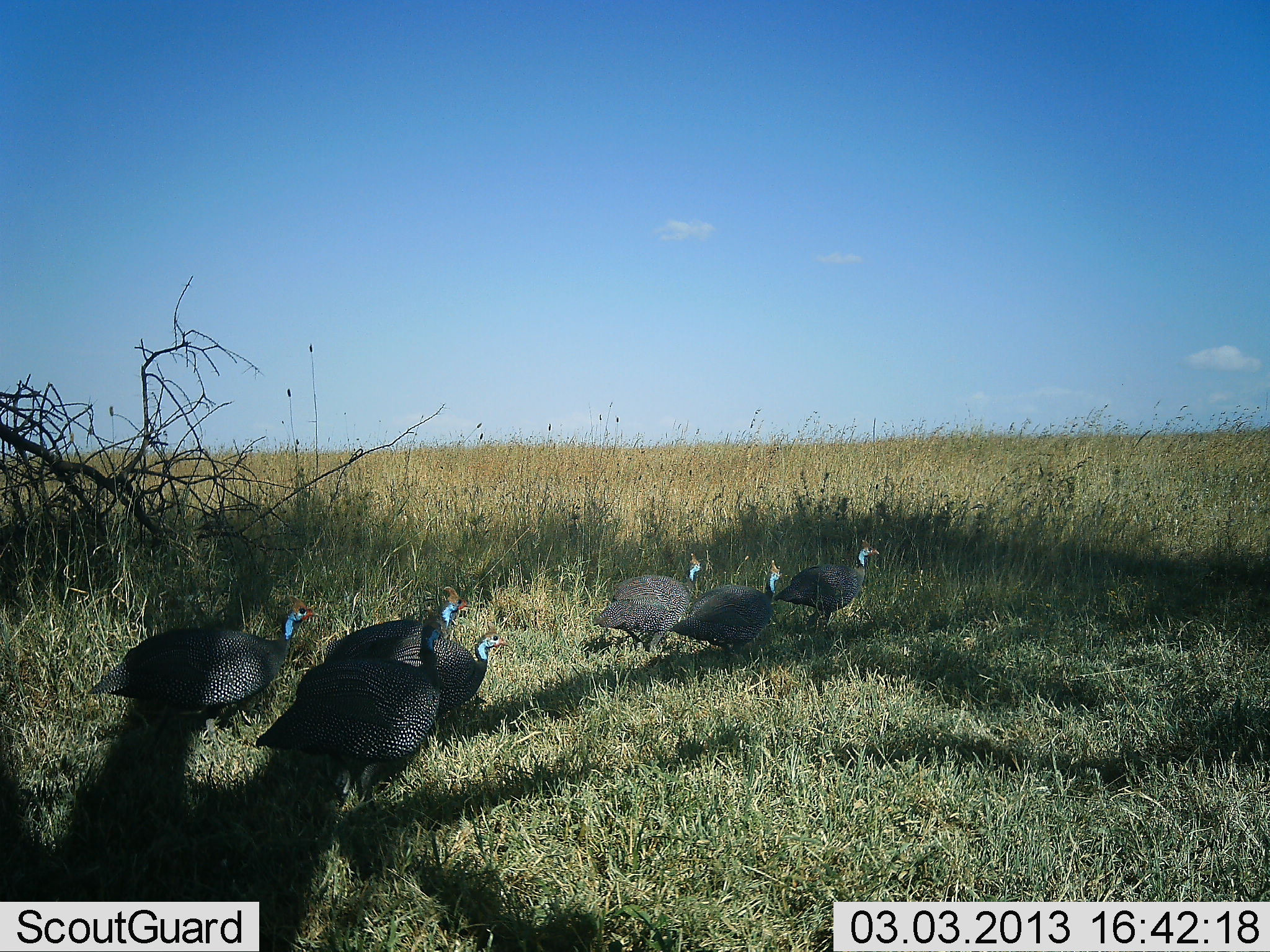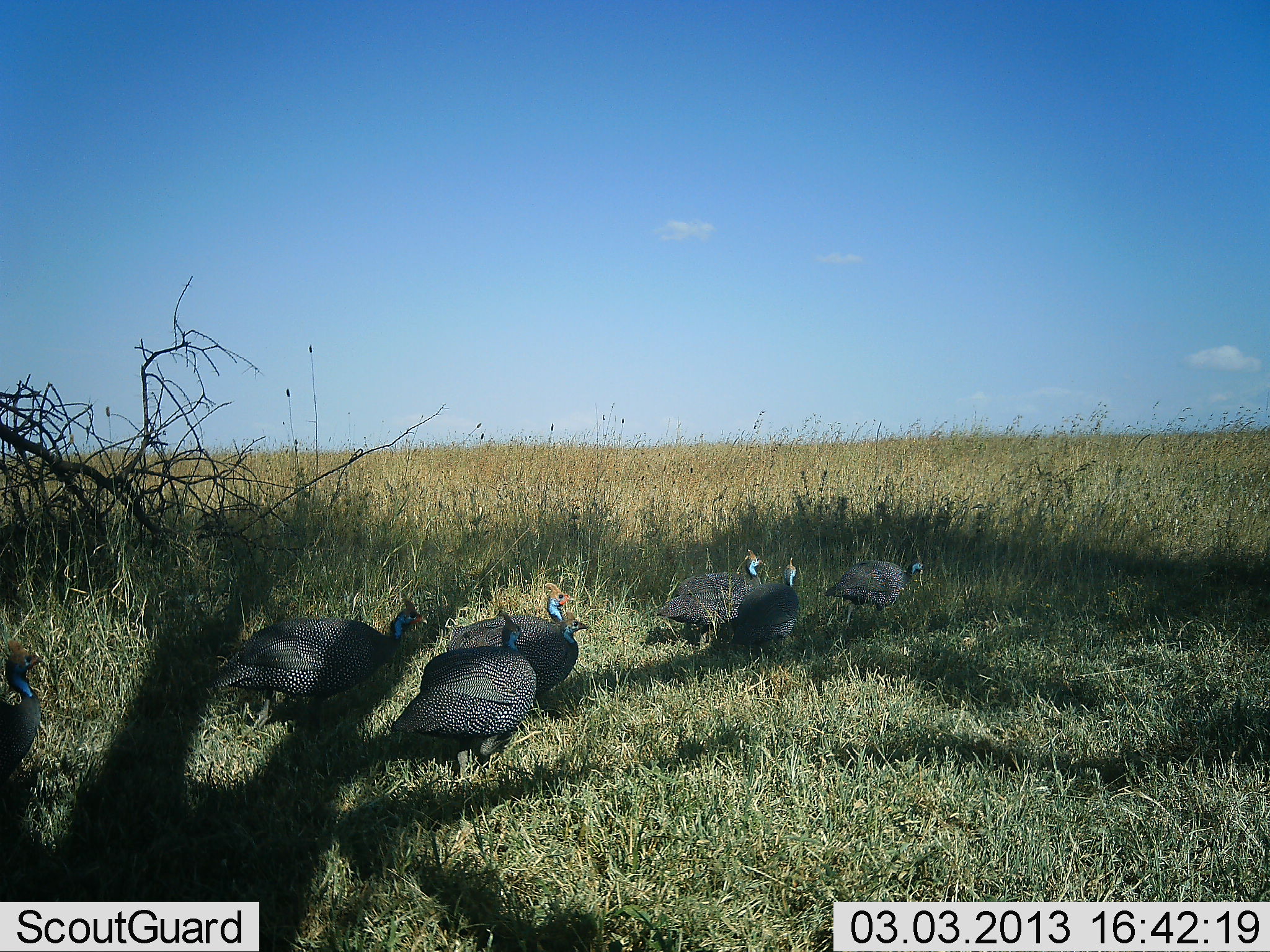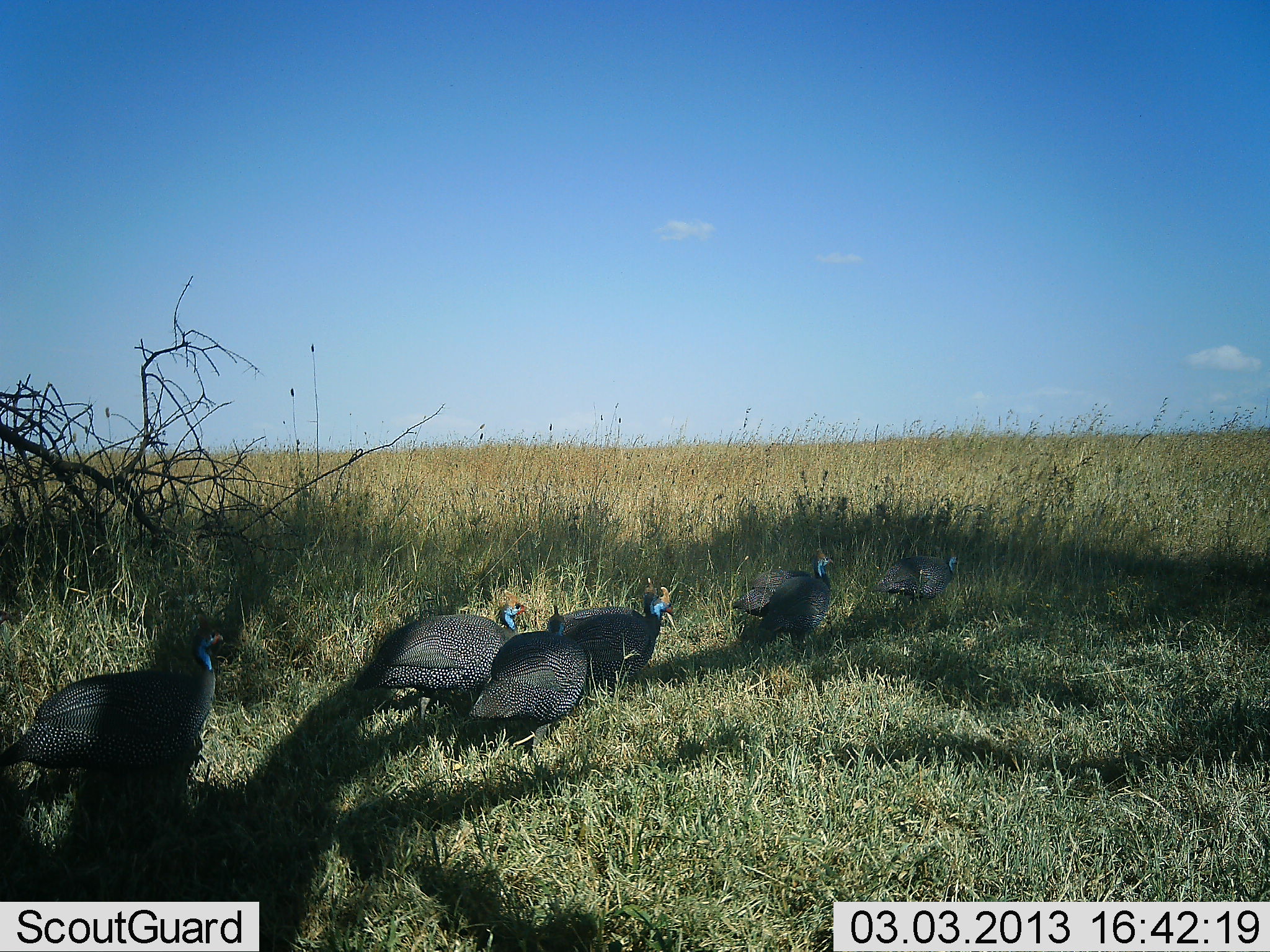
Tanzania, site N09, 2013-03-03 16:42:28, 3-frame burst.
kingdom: Animalia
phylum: Chordata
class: Aves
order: Galliformes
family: Numididae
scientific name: Numididae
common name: guinea fowl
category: guineafowl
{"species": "guineafowl (guinea fowl) (Numididae)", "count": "8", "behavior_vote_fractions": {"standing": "6%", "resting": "0%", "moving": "94%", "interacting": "0%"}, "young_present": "0%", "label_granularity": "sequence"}